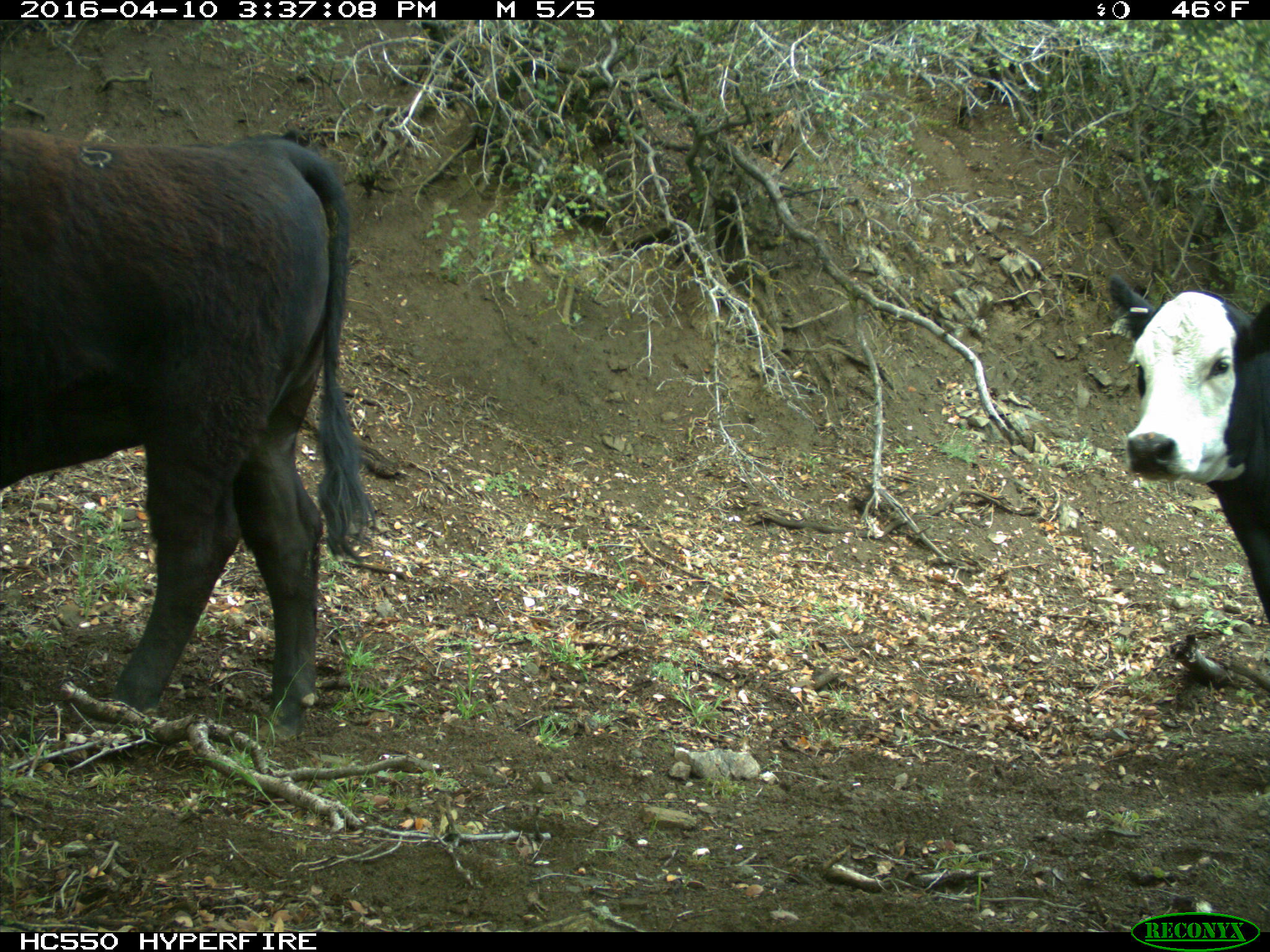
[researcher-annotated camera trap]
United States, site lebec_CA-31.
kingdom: Animalia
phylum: Chordata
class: Mammalia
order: Artiodactyla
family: Bovidae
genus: Bos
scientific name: Bos taurus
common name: domestic cow